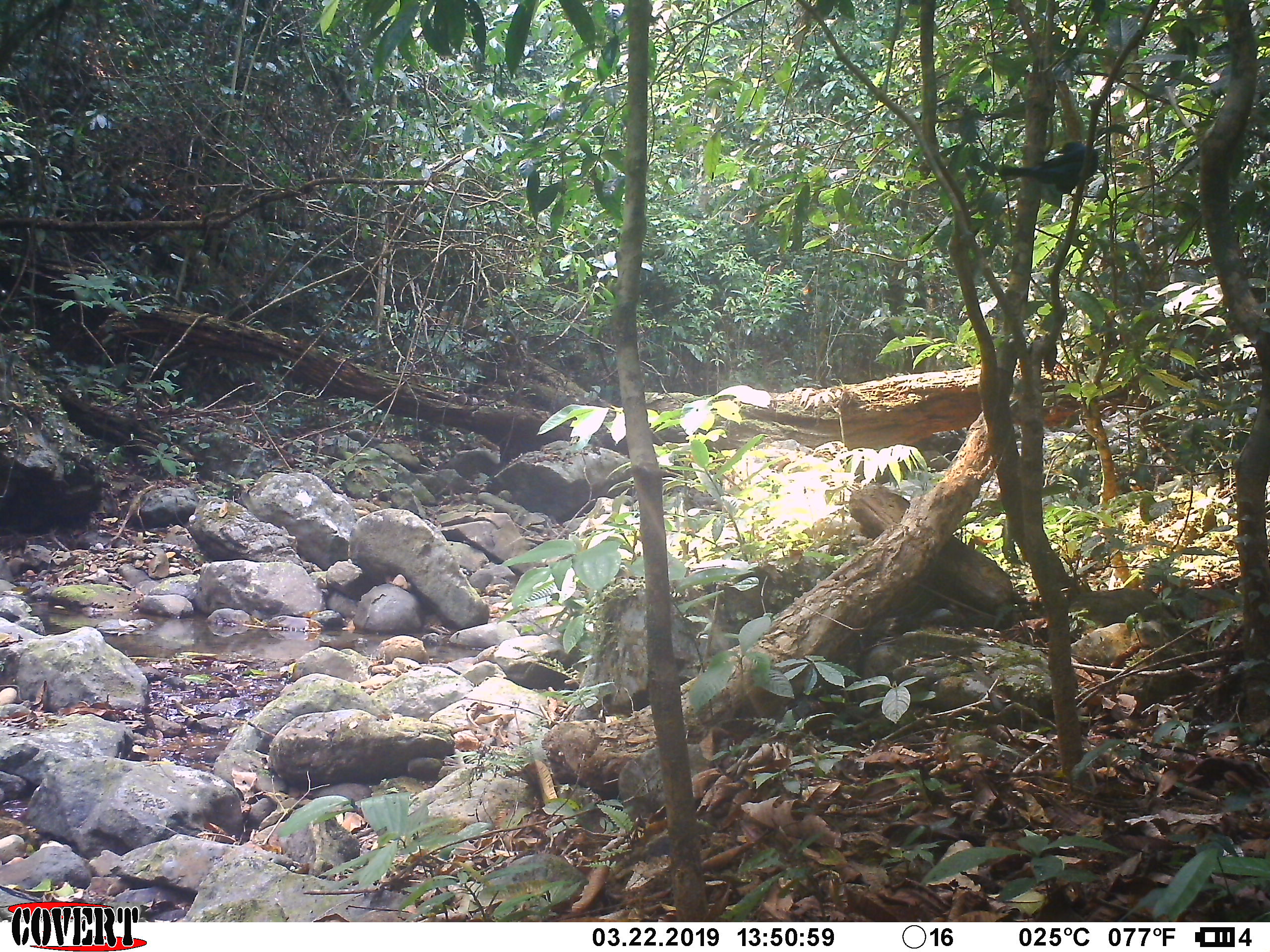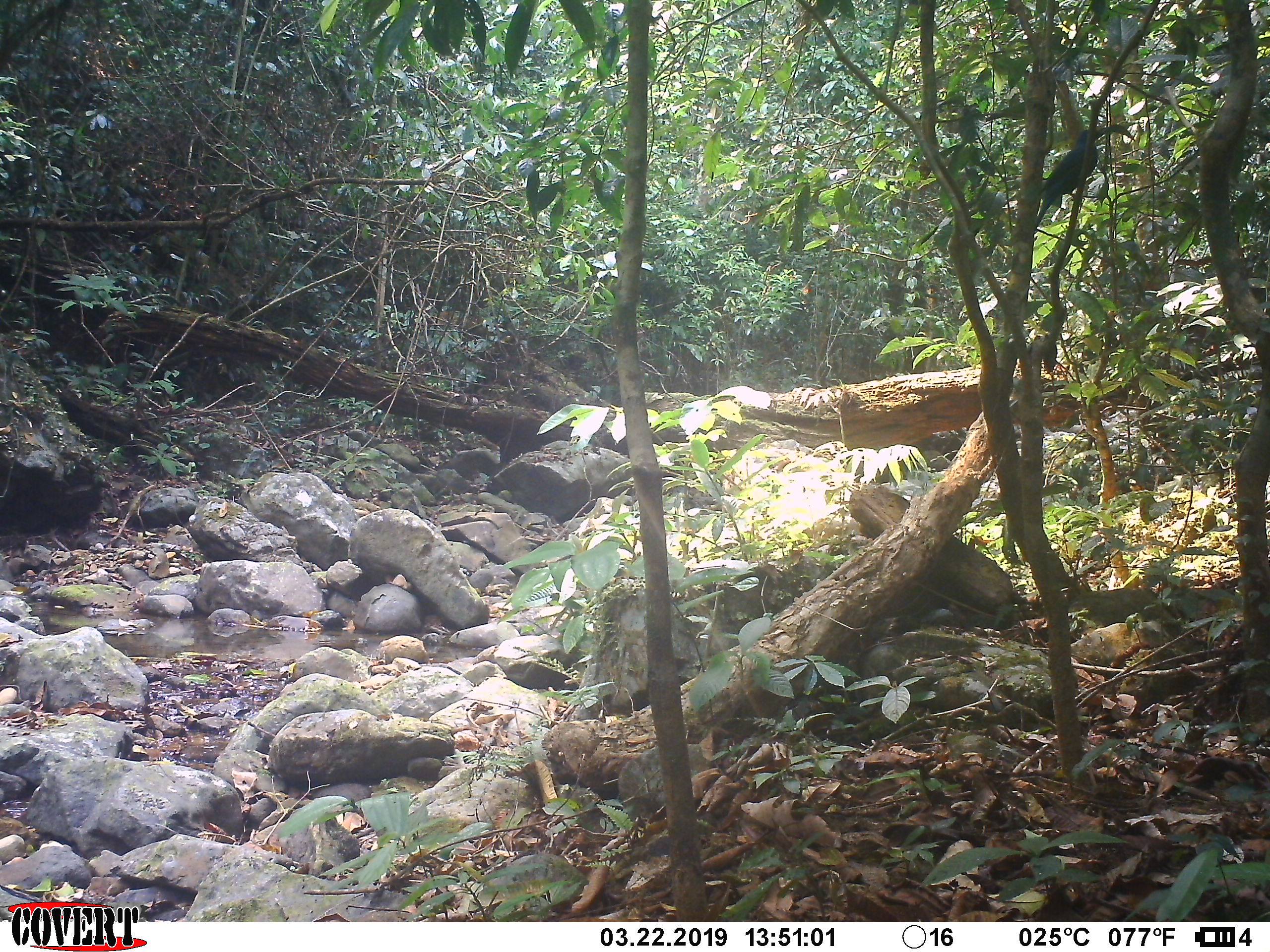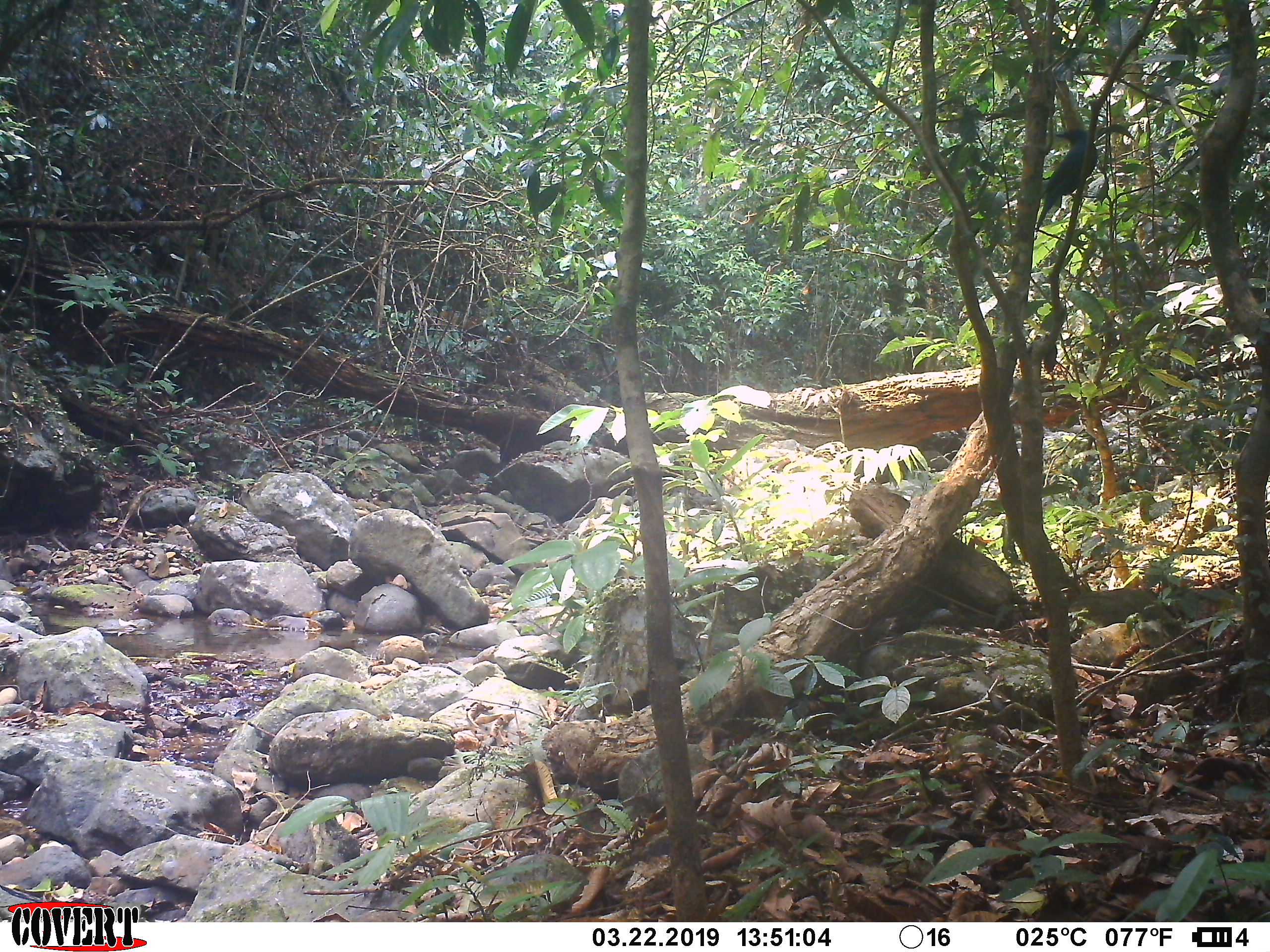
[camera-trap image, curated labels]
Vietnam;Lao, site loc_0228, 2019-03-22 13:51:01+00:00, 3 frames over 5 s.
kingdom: Animalia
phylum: Chordata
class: Aves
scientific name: Aves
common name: bird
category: unidentified bird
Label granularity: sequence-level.